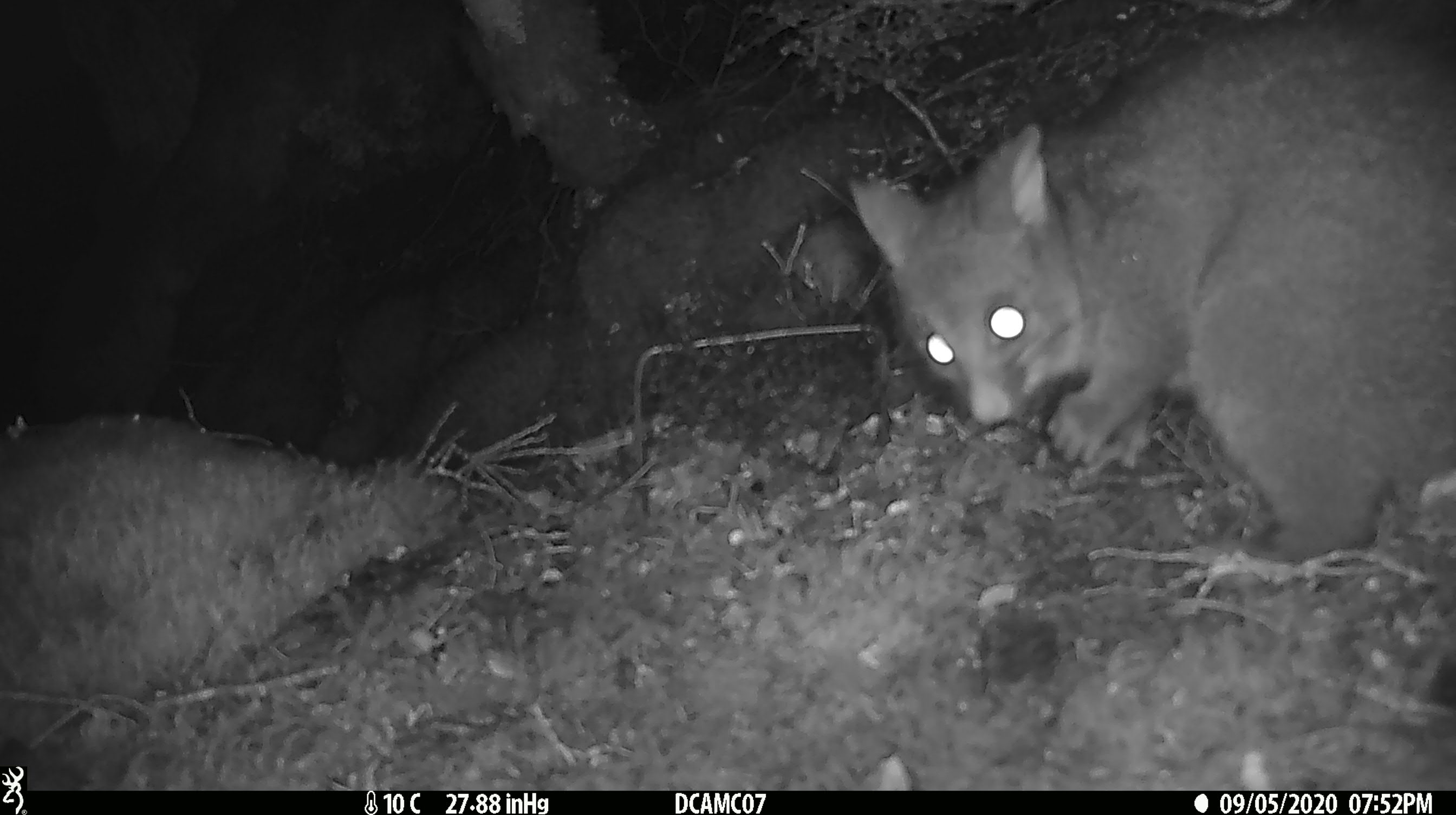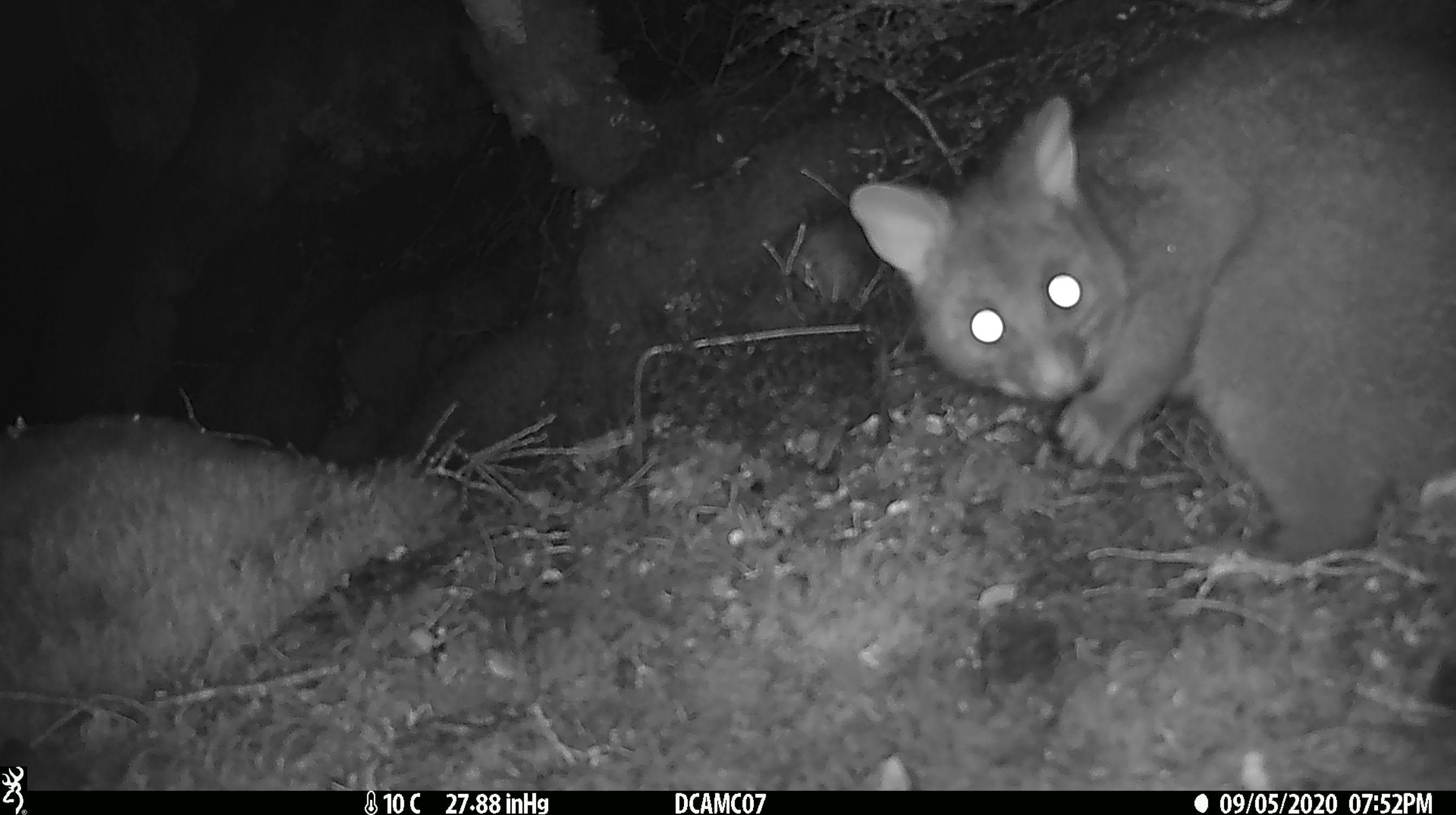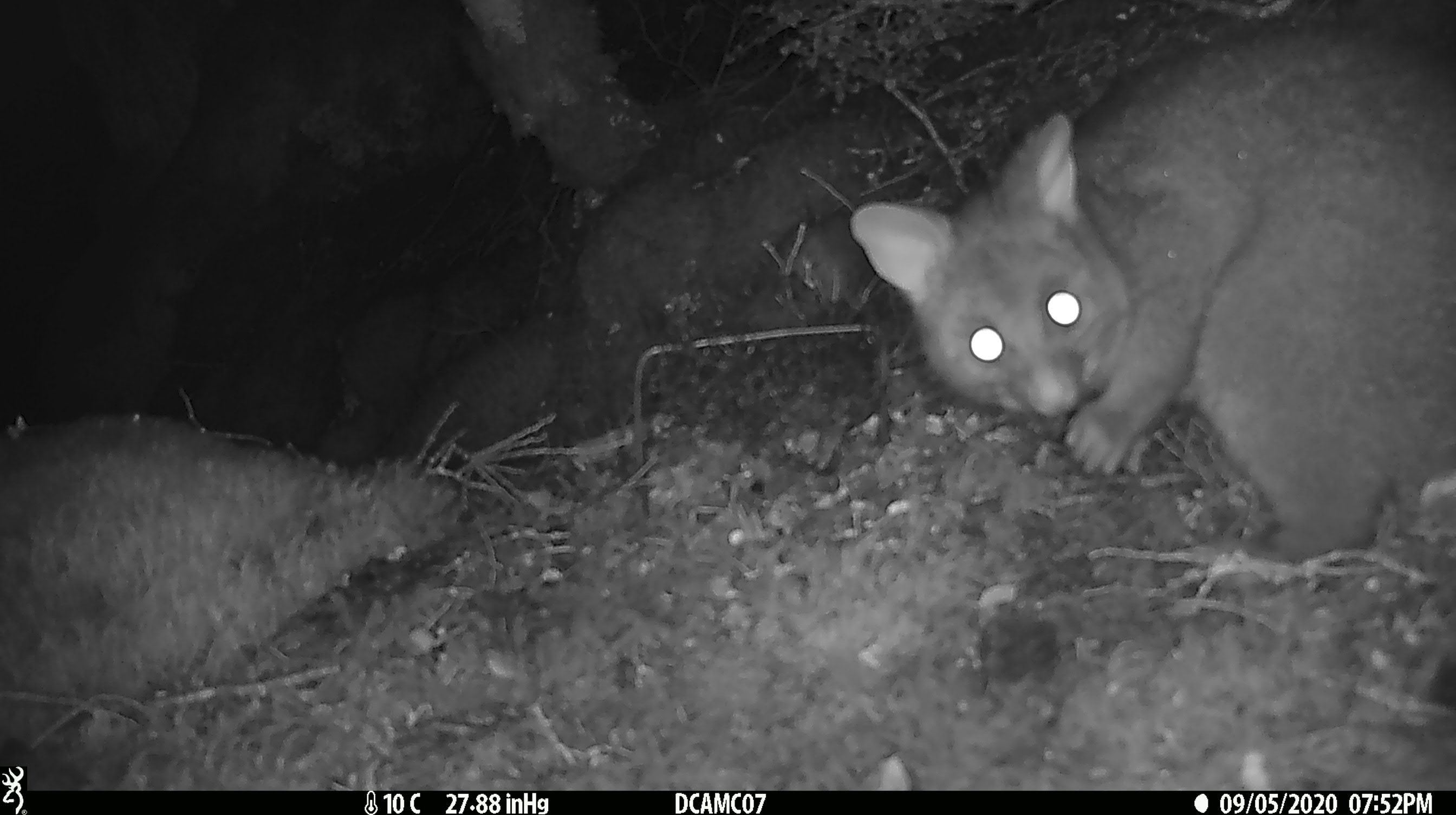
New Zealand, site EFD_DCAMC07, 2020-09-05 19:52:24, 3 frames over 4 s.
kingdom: Animalia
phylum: Chordata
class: Mammalia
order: Diprotodontia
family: Phalangeridae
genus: Trichosurus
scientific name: Trichosurus vulpecula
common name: common brushtail possum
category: possum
Possum (common brushtail possum) (Trichosurus vulpecula).